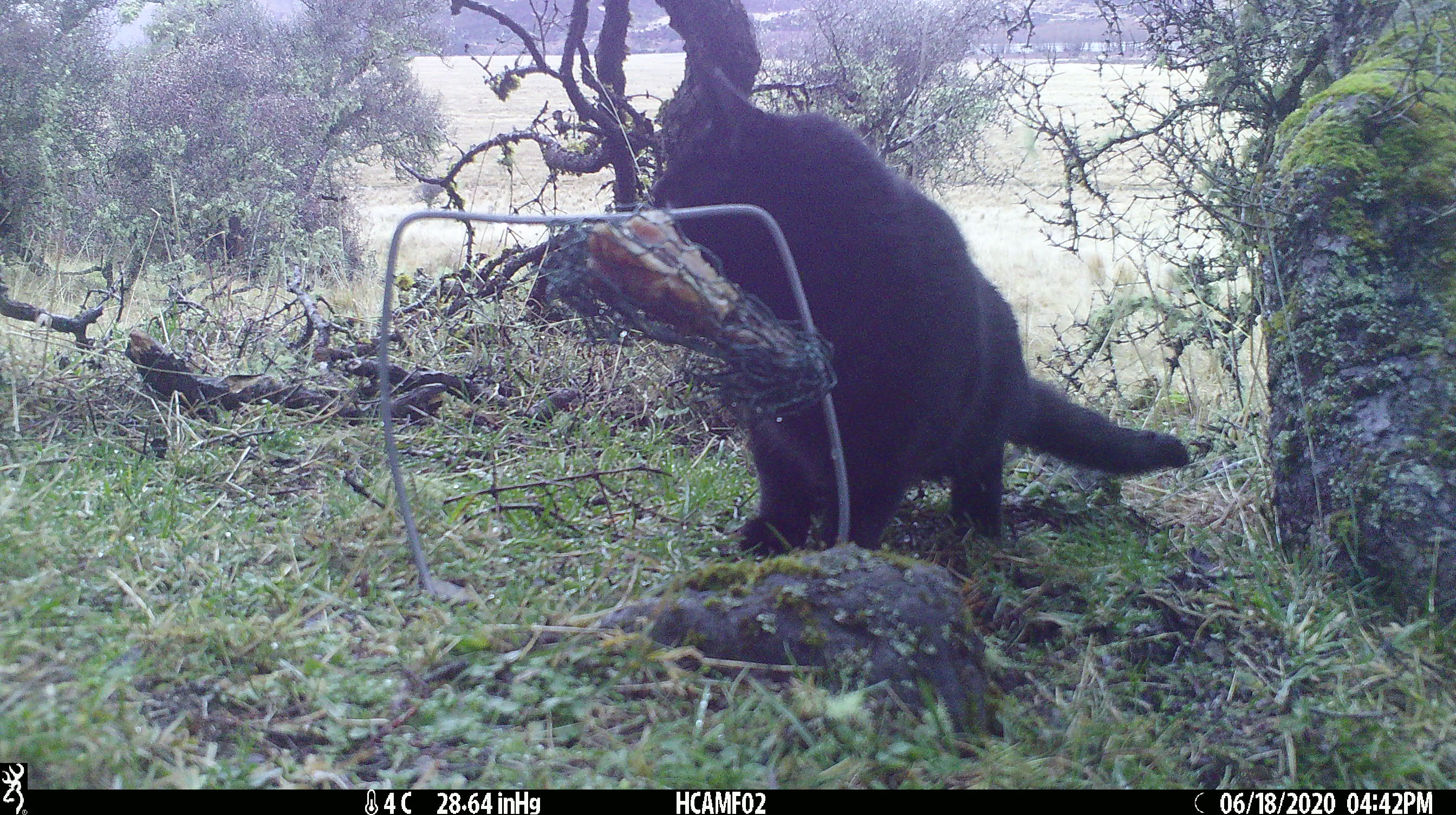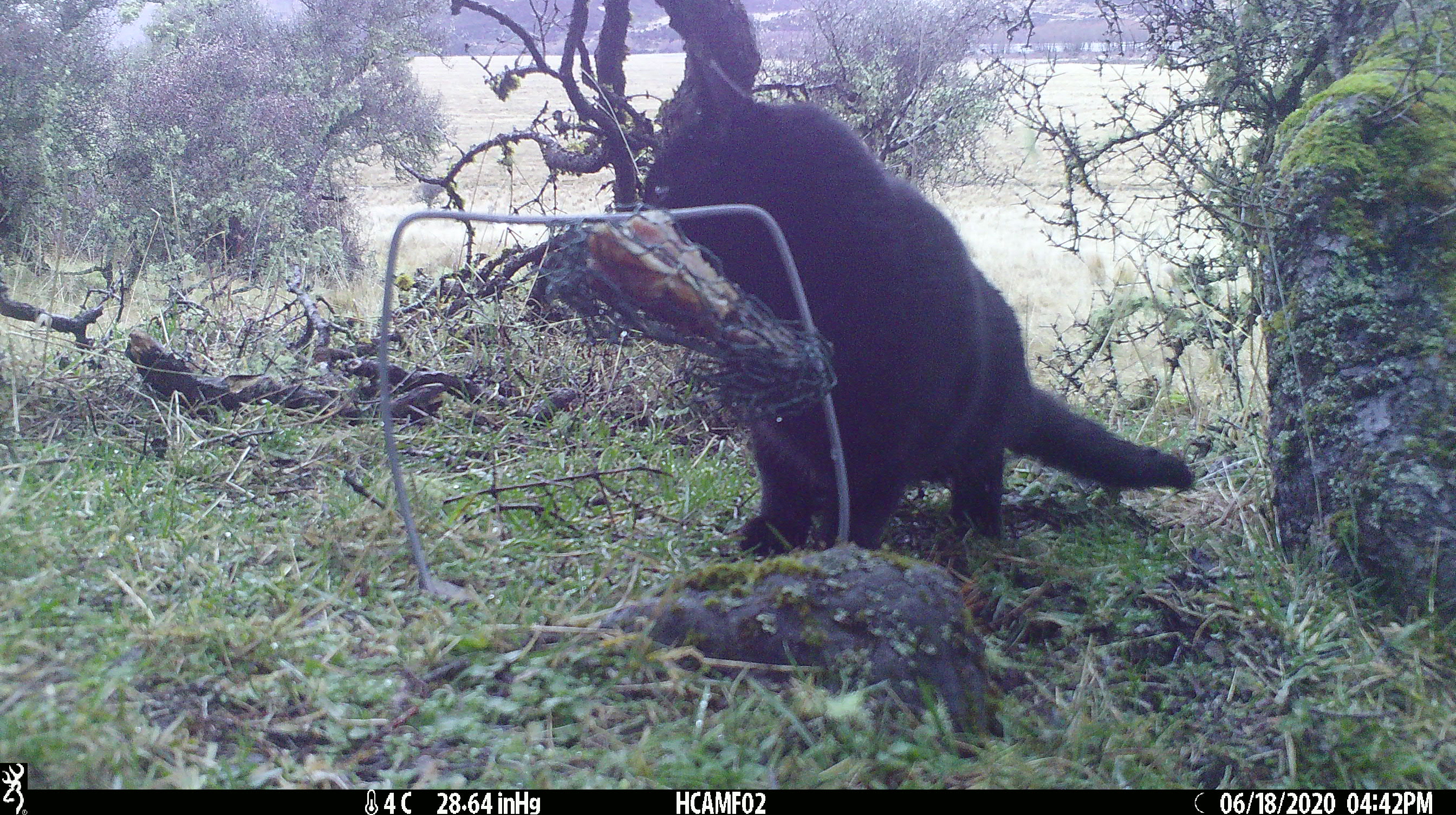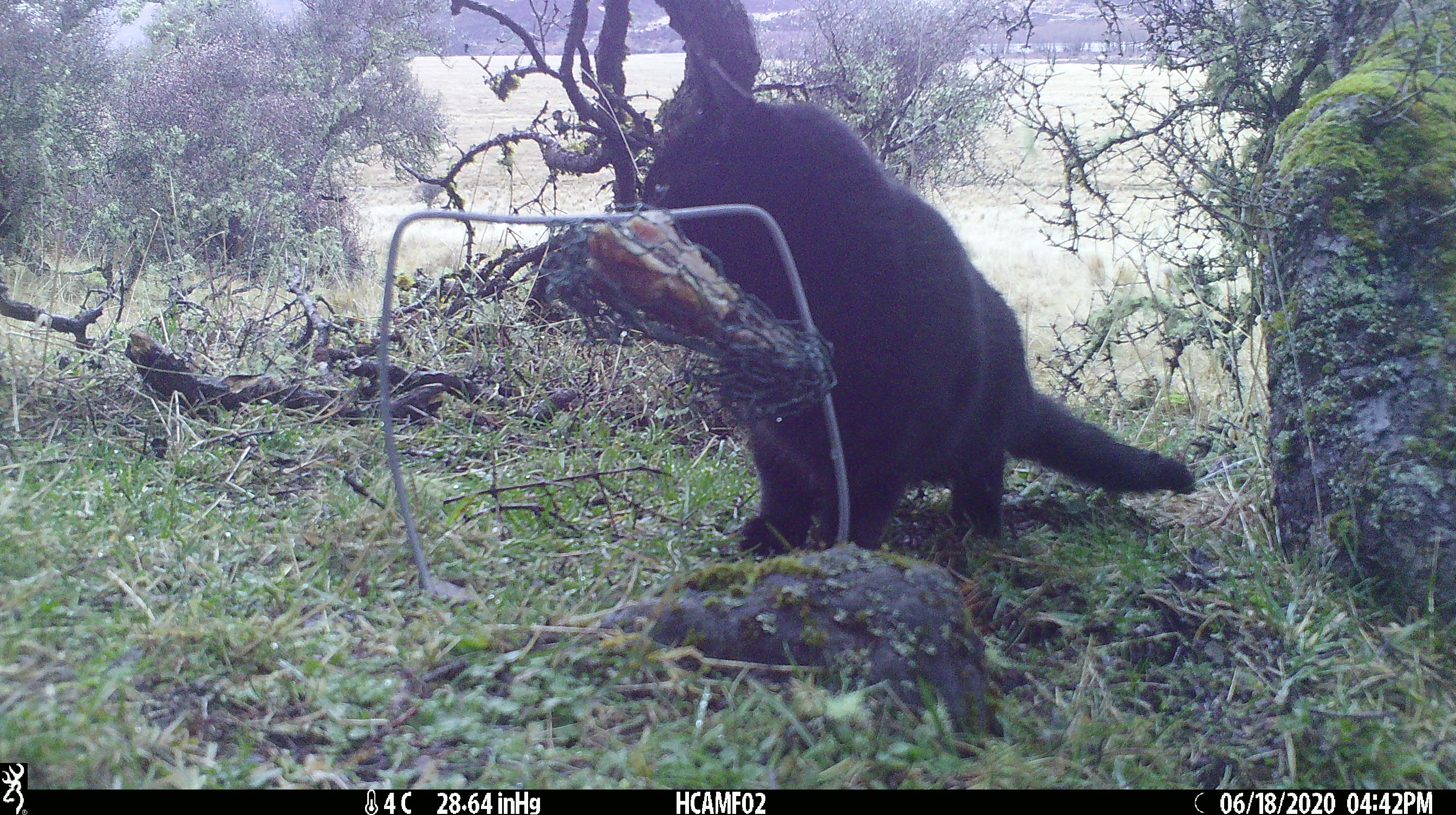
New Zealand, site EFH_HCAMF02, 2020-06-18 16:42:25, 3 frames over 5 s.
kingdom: Animalia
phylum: Chordata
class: Mammalia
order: Carnivora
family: Felidae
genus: Felis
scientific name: Felis catus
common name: domestic cat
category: cat